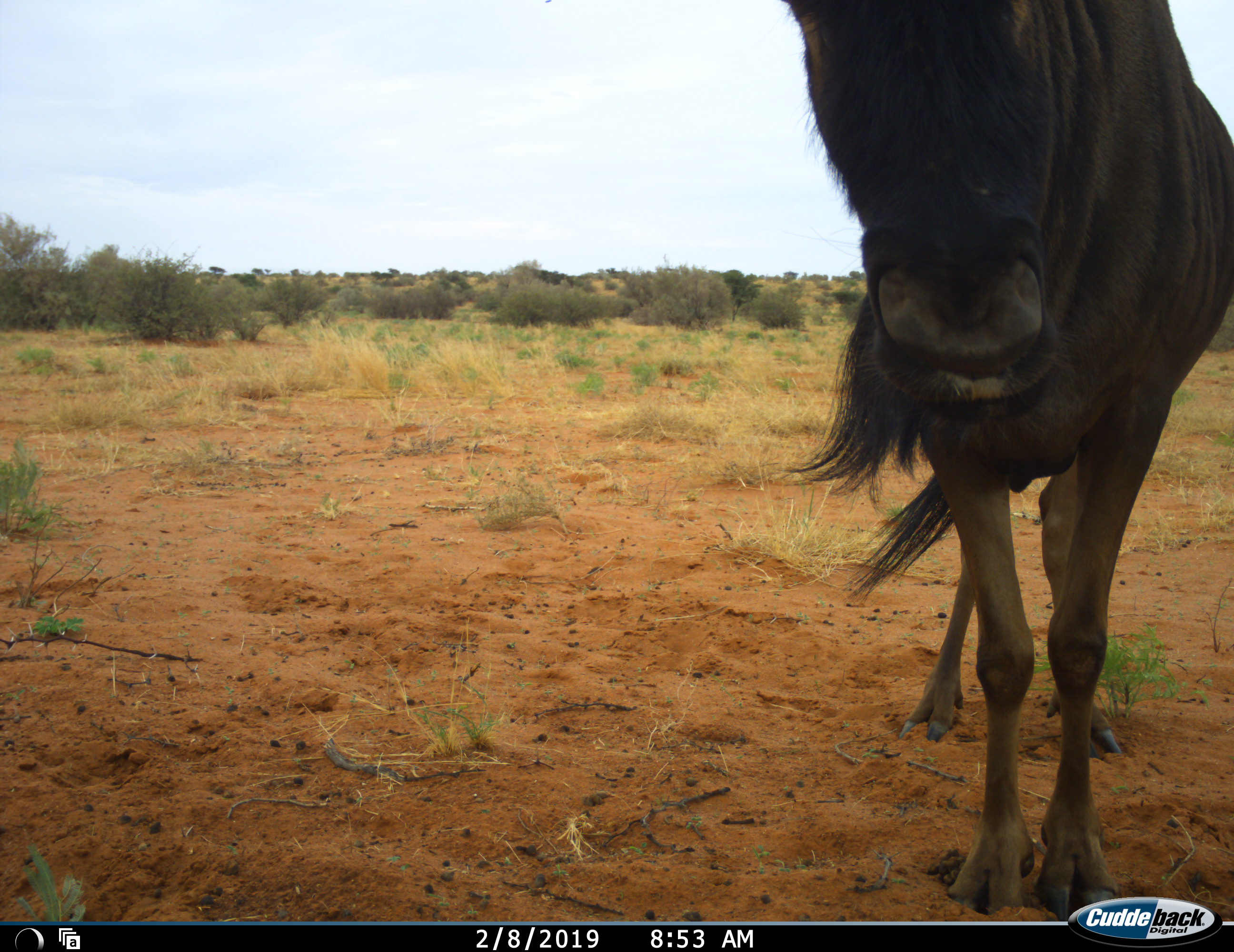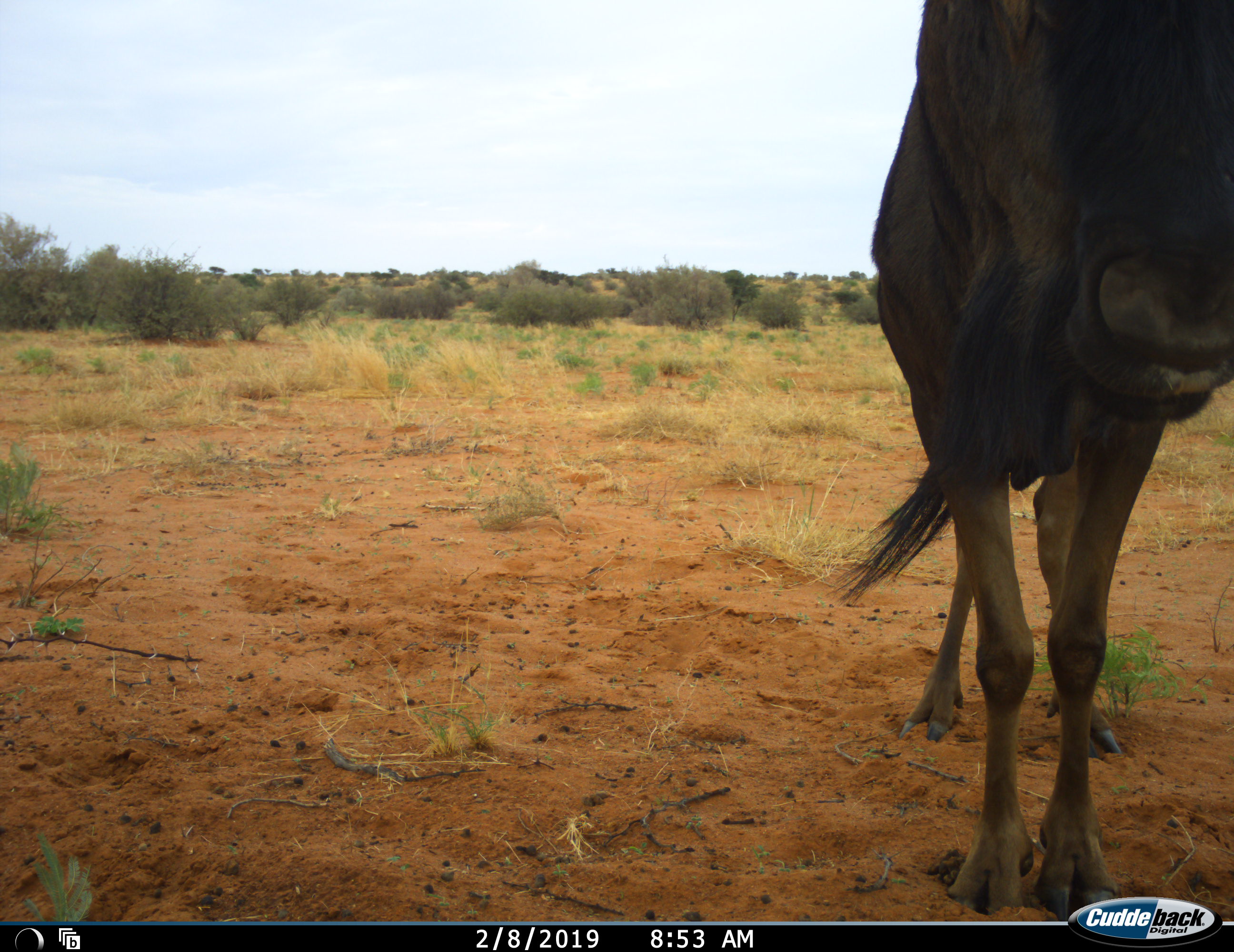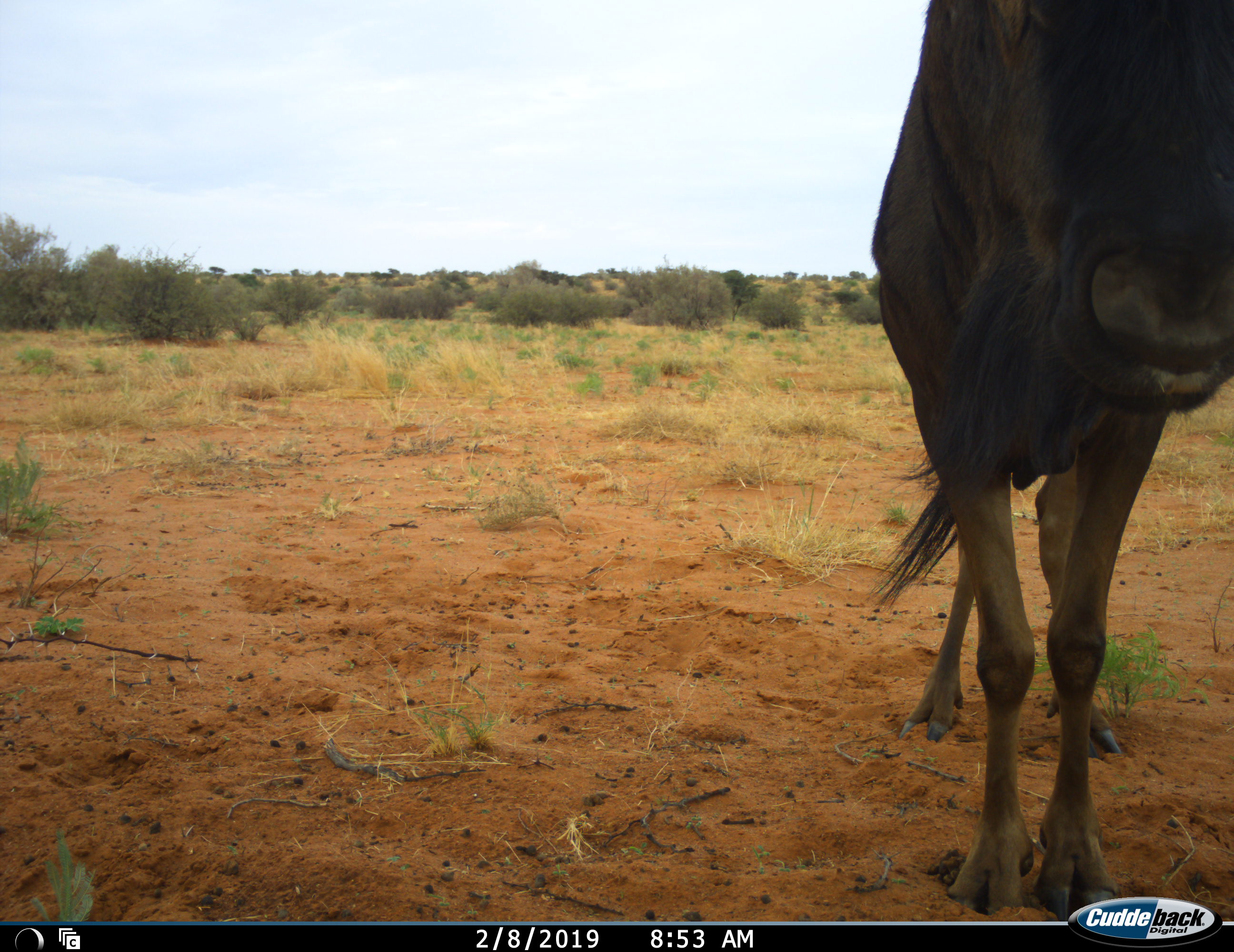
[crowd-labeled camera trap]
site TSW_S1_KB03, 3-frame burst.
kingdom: Animalia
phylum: Chordata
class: Mammalia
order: Artiodactyla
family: Bovidae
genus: Connochaetes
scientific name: Connochaetes taurinus taurinus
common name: blue wildebeest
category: wildebeestblue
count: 1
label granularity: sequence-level